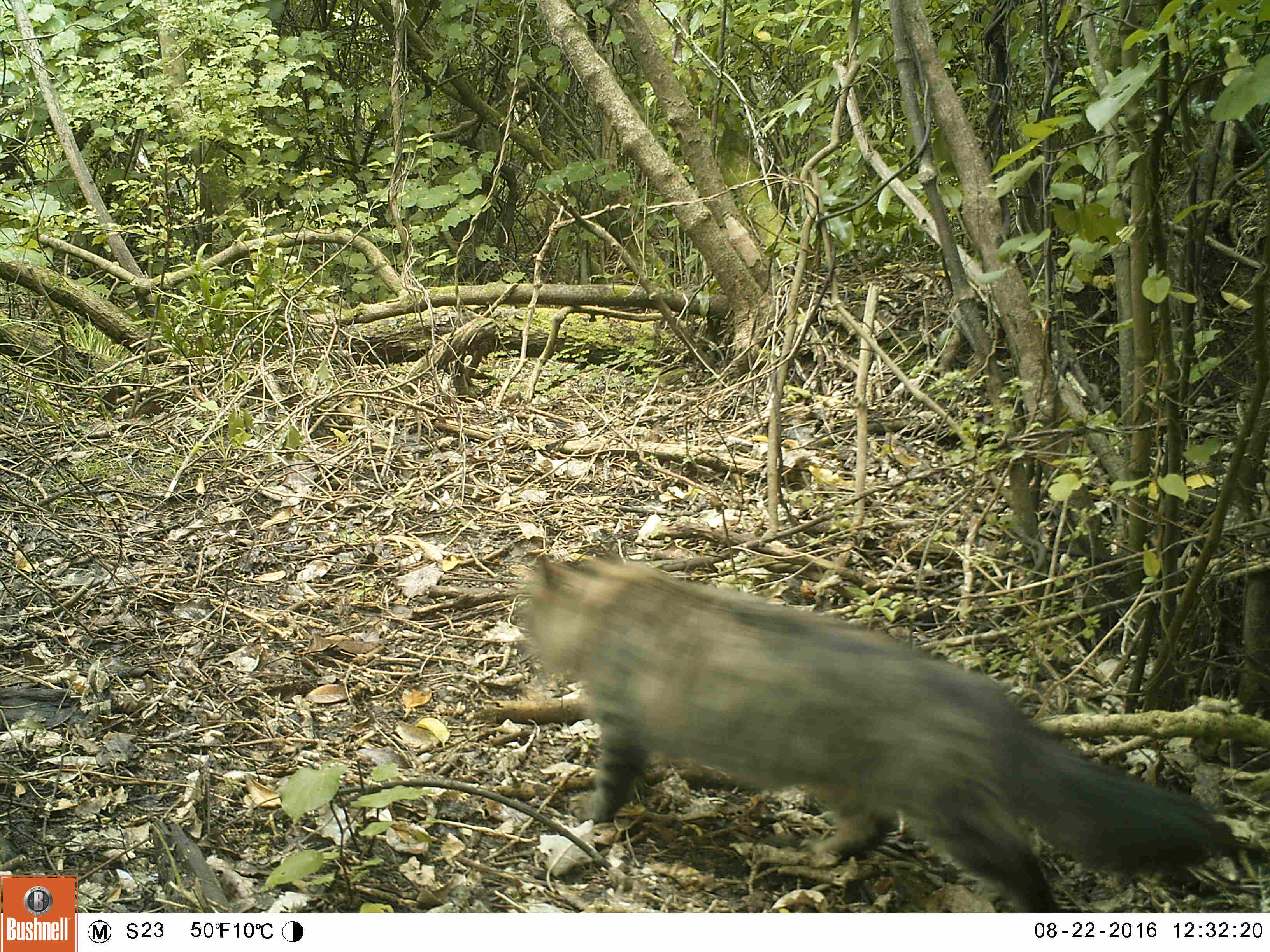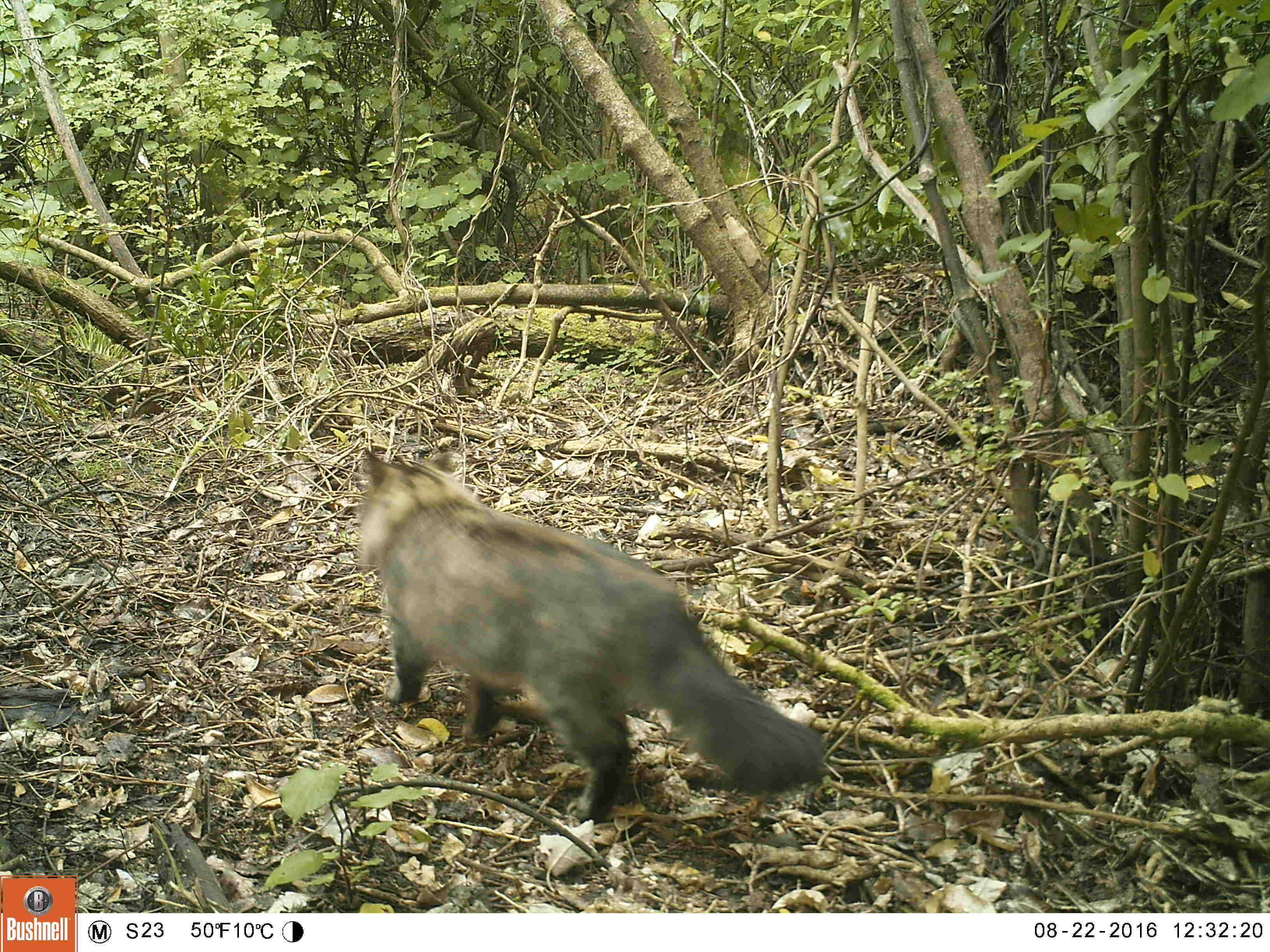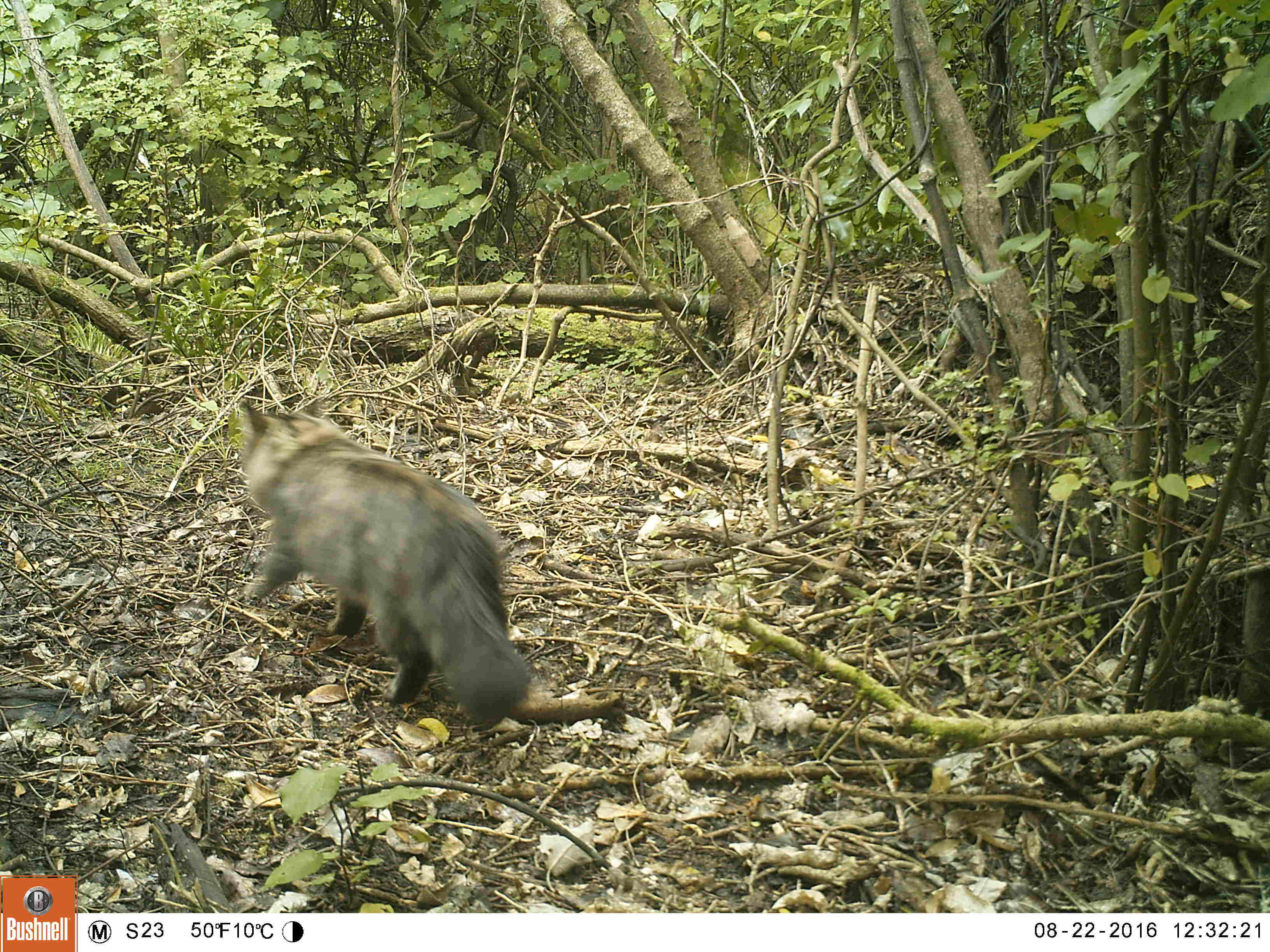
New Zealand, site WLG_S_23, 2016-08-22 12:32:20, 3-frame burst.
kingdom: Animalia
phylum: Chordata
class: Mammalia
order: Carnivora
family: Felidae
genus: Felis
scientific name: Felis catus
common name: domestic cat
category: cat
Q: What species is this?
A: Cat (domestic cat) (Felis catus).